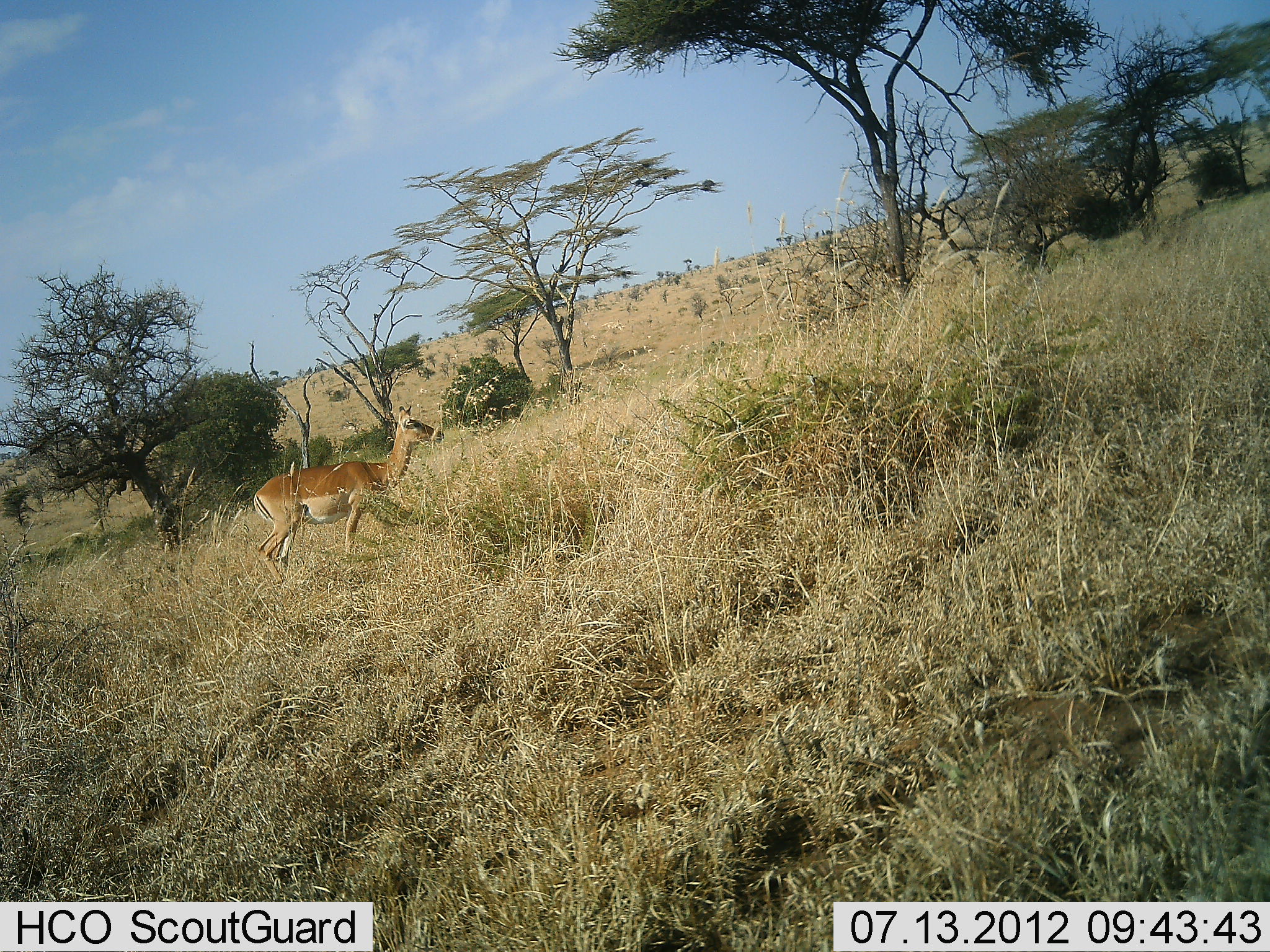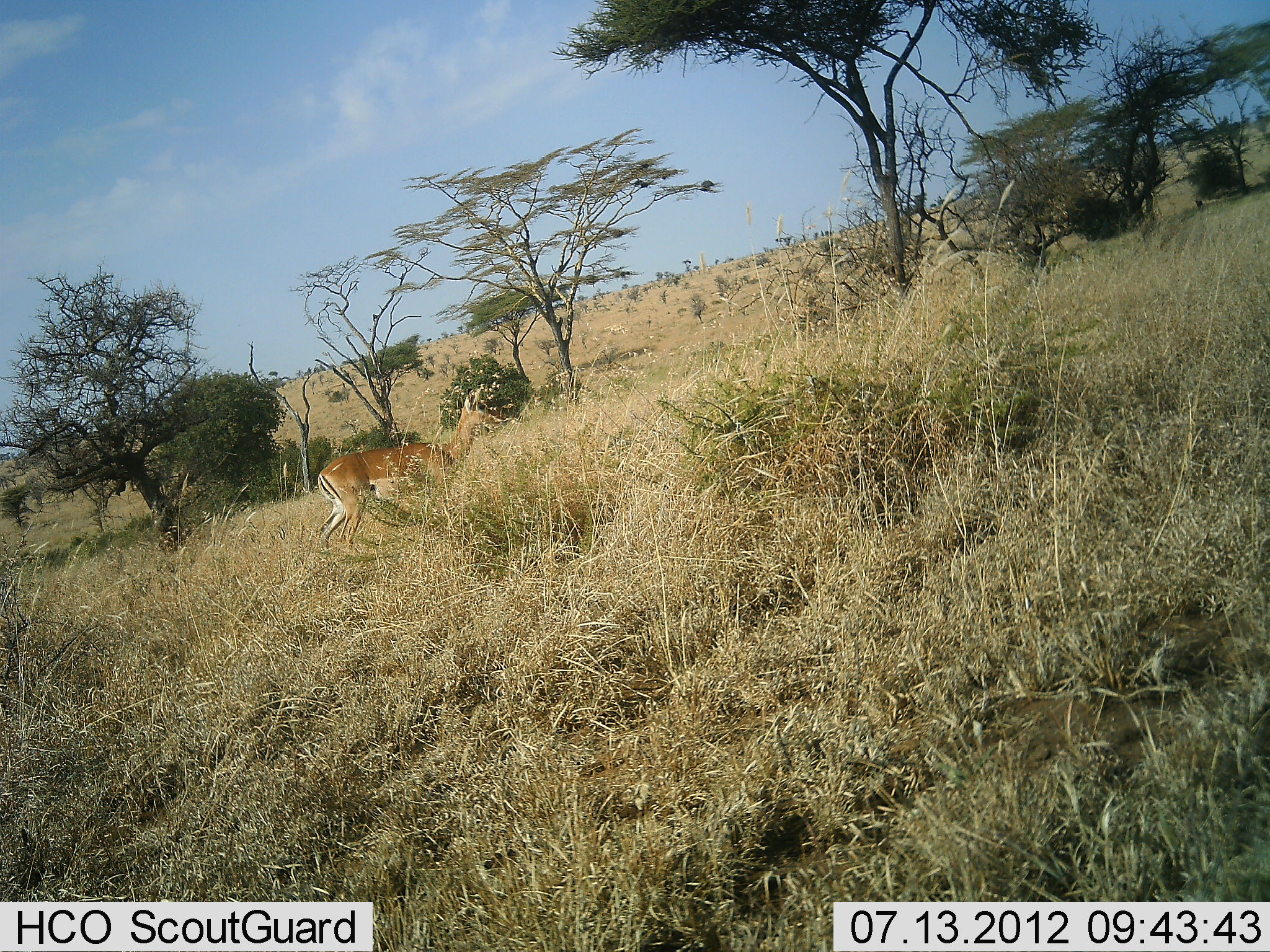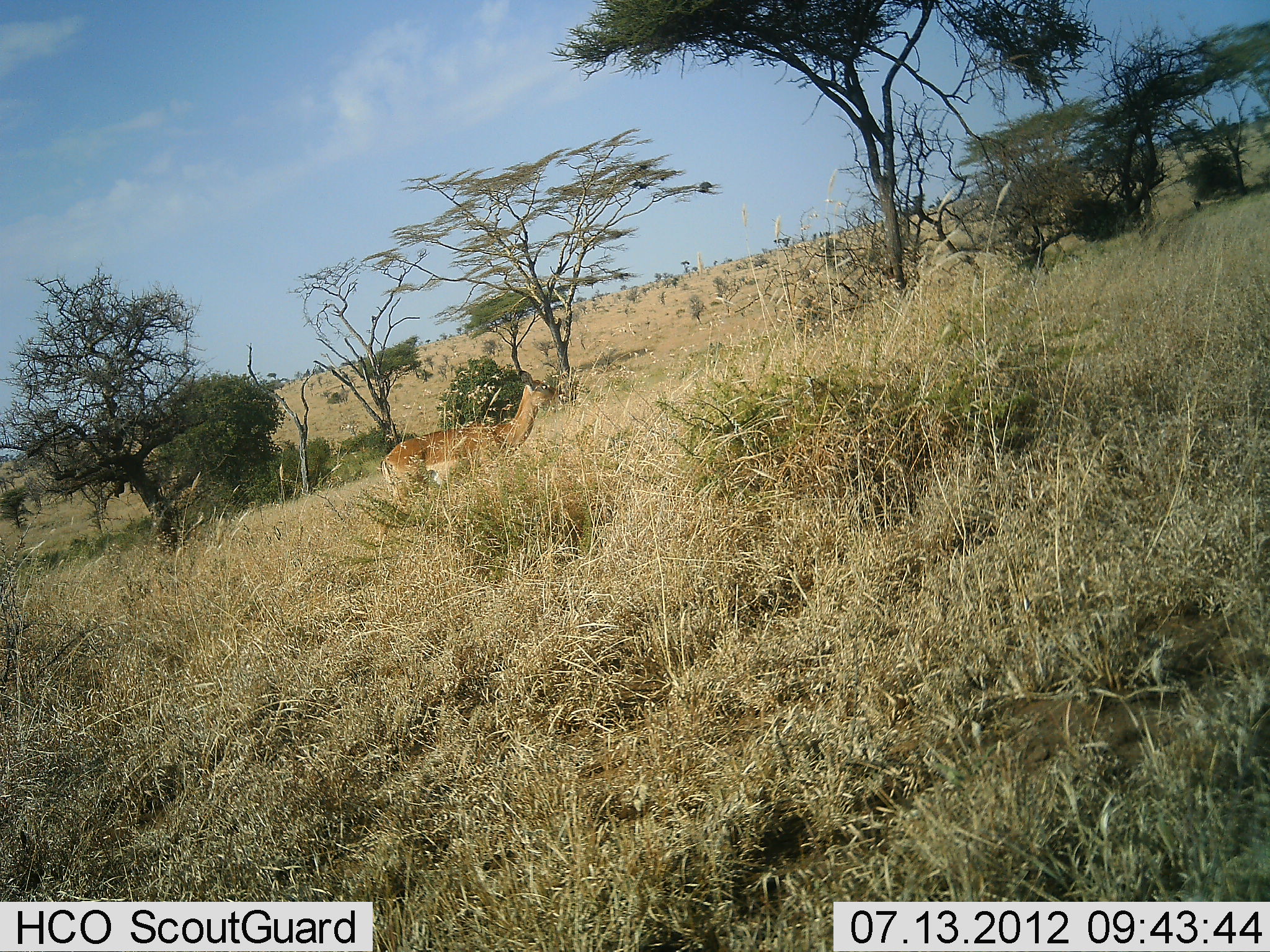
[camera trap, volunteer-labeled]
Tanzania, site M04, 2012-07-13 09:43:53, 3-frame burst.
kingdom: Animalia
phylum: Chordata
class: Mammalia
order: Artiodactyla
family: Bovidae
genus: Aepyceros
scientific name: Aepyceros melampus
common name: impala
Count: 1.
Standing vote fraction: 10%.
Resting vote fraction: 0%.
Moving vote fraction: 100%.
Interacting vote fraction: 0%.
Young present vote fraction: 0%.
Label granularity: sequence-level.